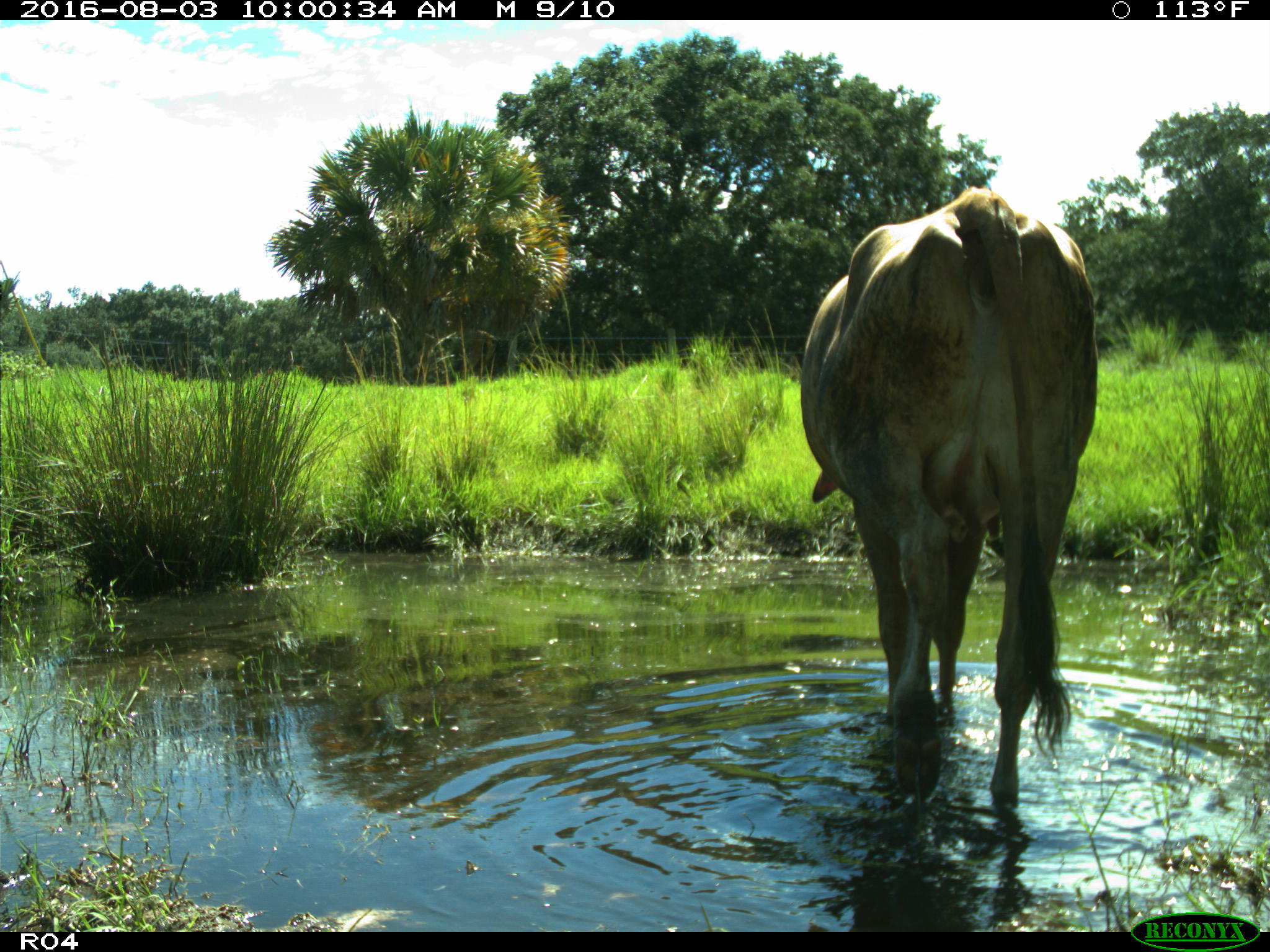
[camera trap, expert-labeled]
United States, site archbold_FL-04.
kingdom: Animalia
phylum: Chordata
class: Mammalia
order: Artiodactyla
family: Bovidae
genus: Bos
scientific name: Bos taurus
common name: domestic cow